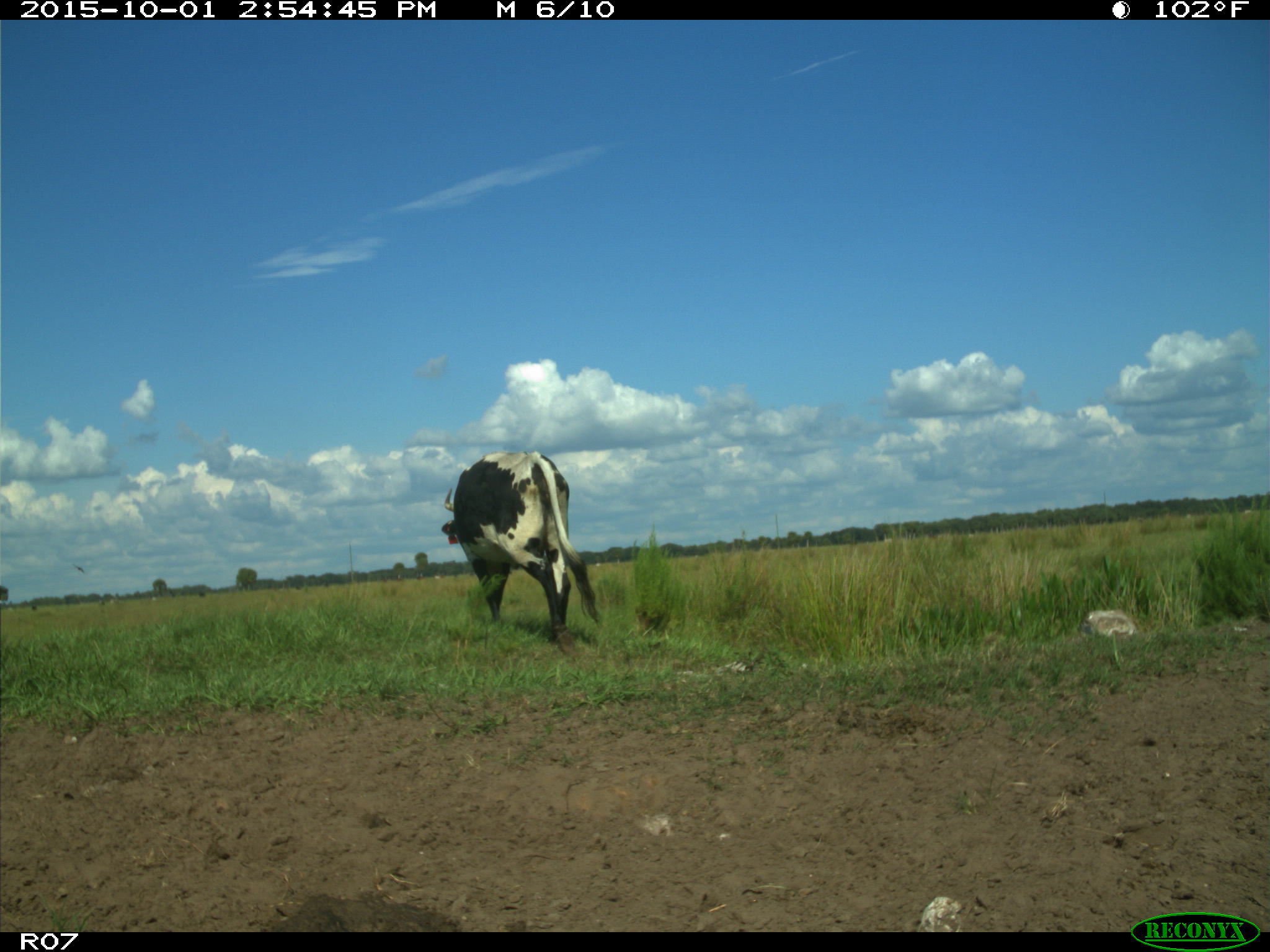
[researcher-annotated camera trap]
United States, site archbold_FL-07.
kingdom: Animalia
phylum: Chordata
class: Mammalia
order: Artiodactyla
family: Bovidae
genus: Bos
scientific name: Bos taurus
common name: domestic cow